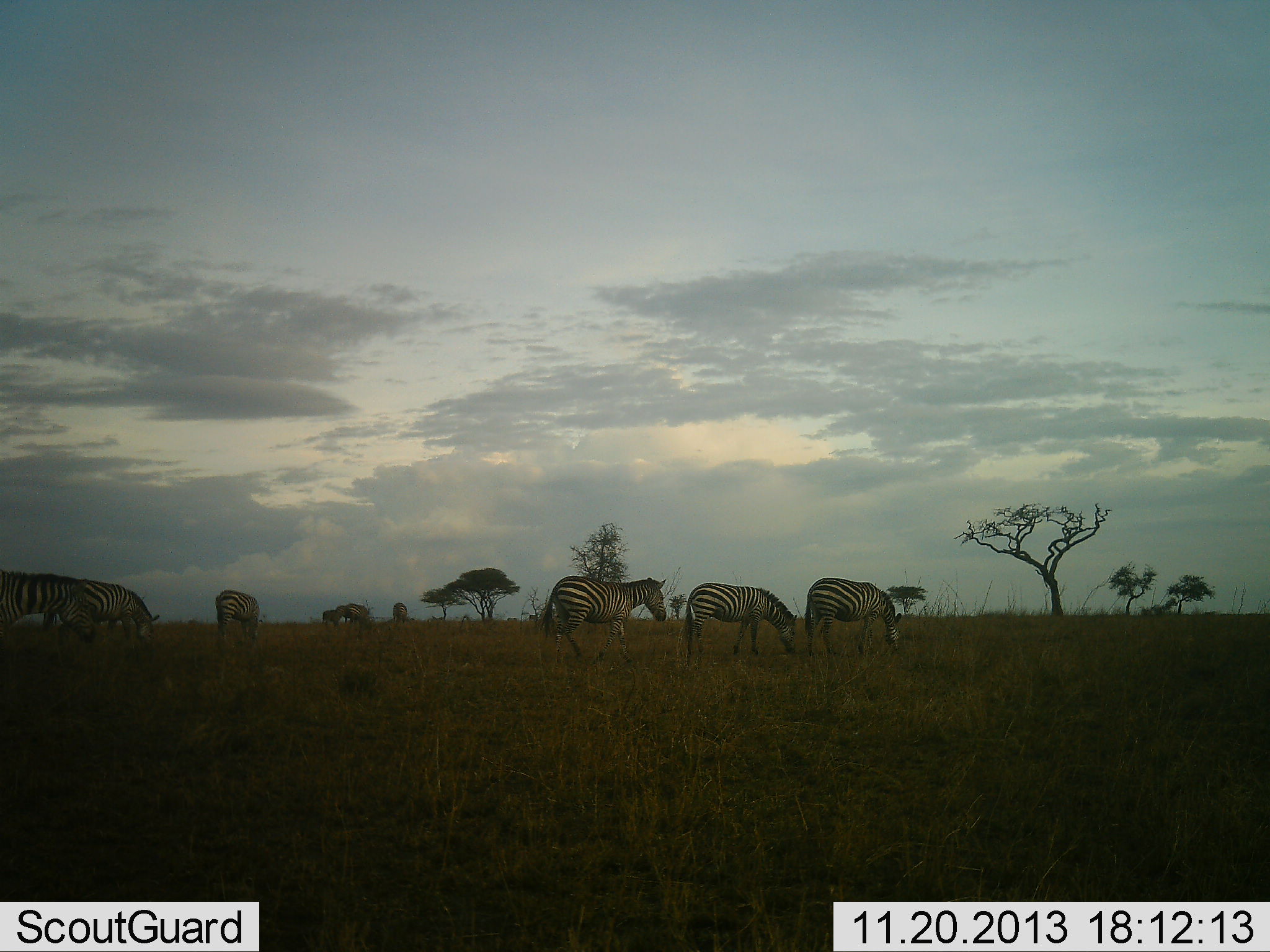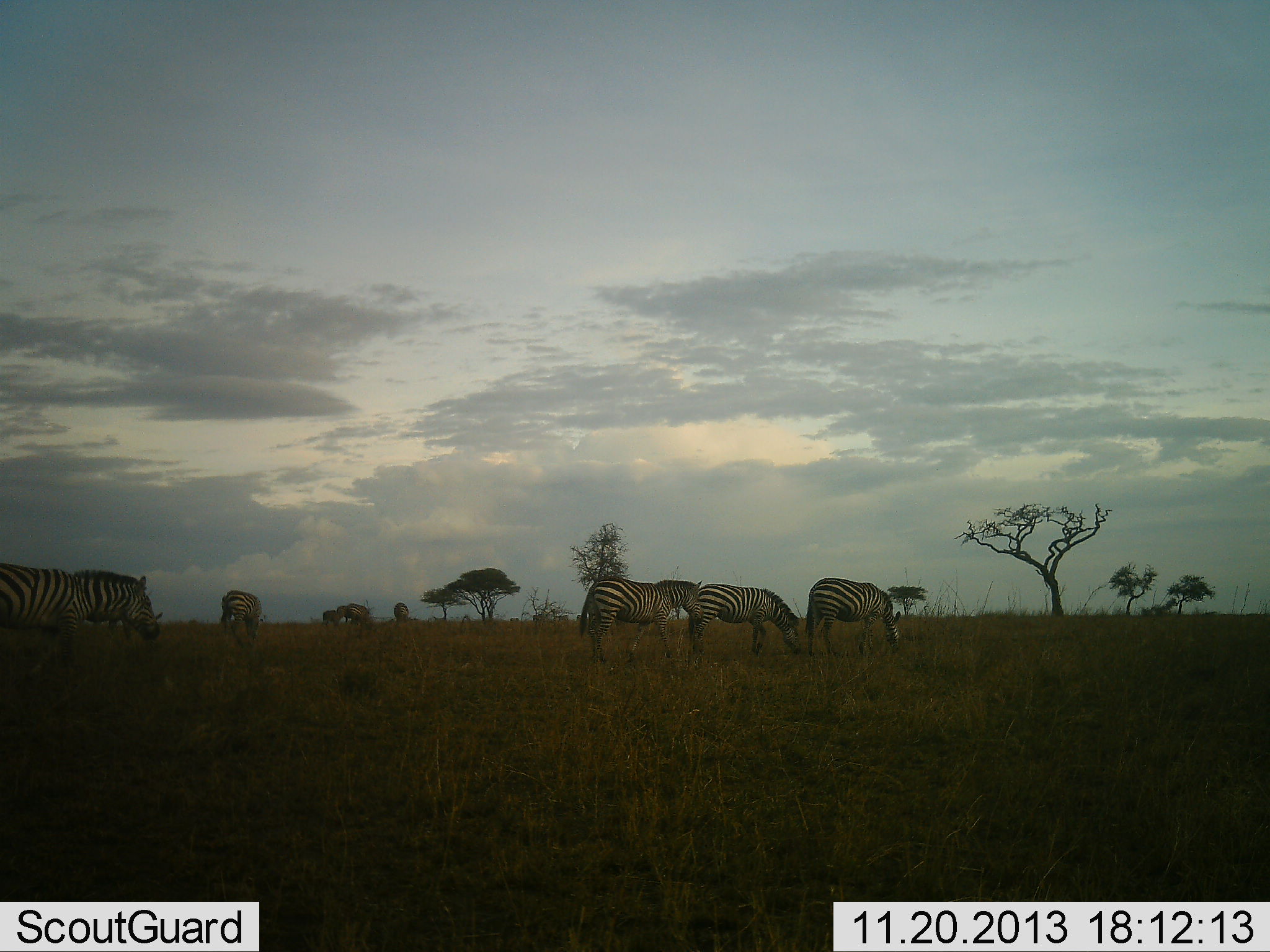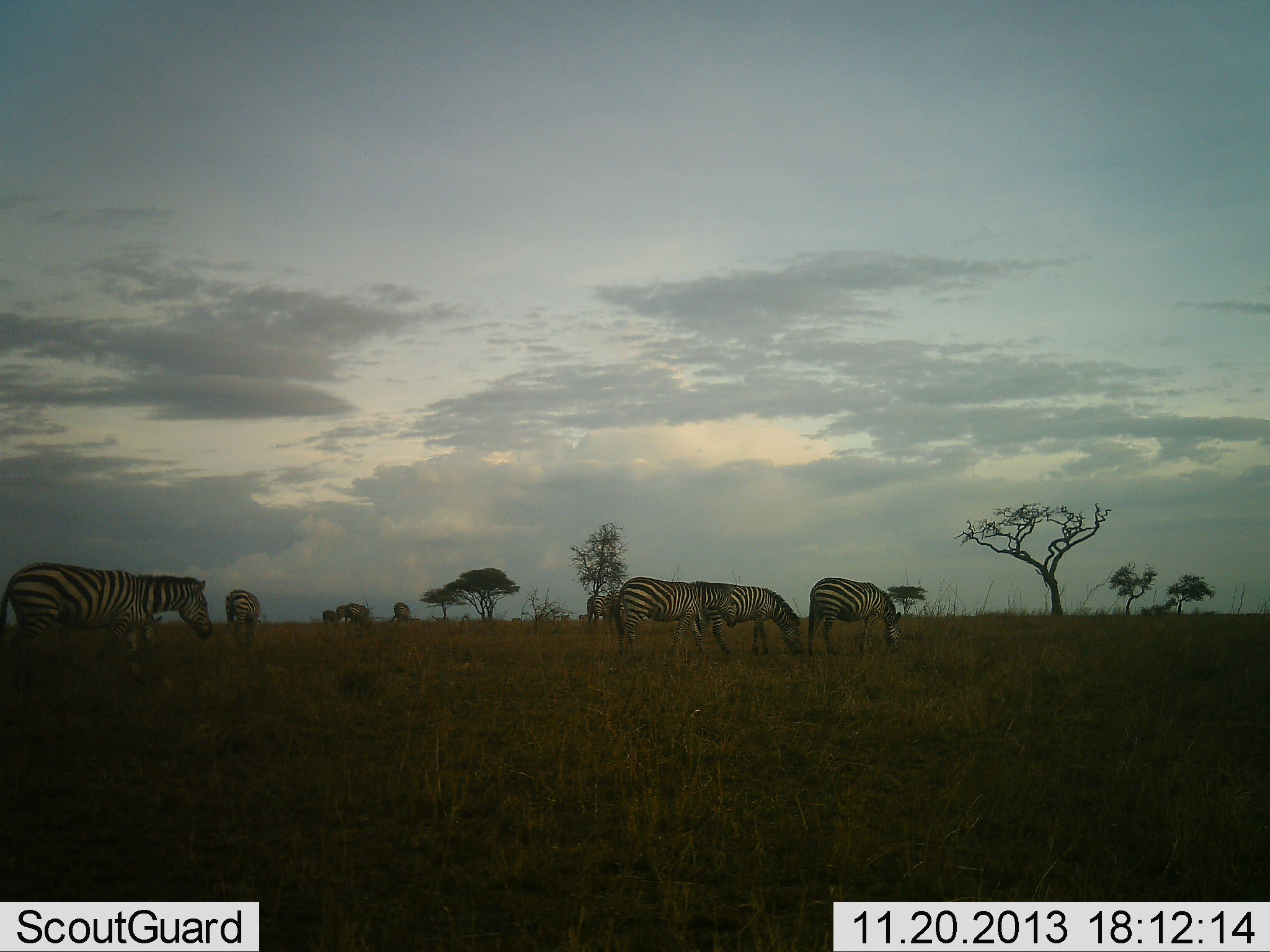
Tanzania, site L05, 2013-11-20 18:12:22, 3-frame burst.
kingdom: Animalia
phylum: Chordata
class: Mammalia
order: Perissodactyla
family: Equidae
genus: Equus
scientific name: Equus quagga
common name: plains zebra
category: zebra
Zebra (plains zebra) (Equus quagga), count 9. Behavior (volunteer vote fractions): standing 80%, resting 10%, moving 50%, interacting 10%. Young present (vote fraction): 0%. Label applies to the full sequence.